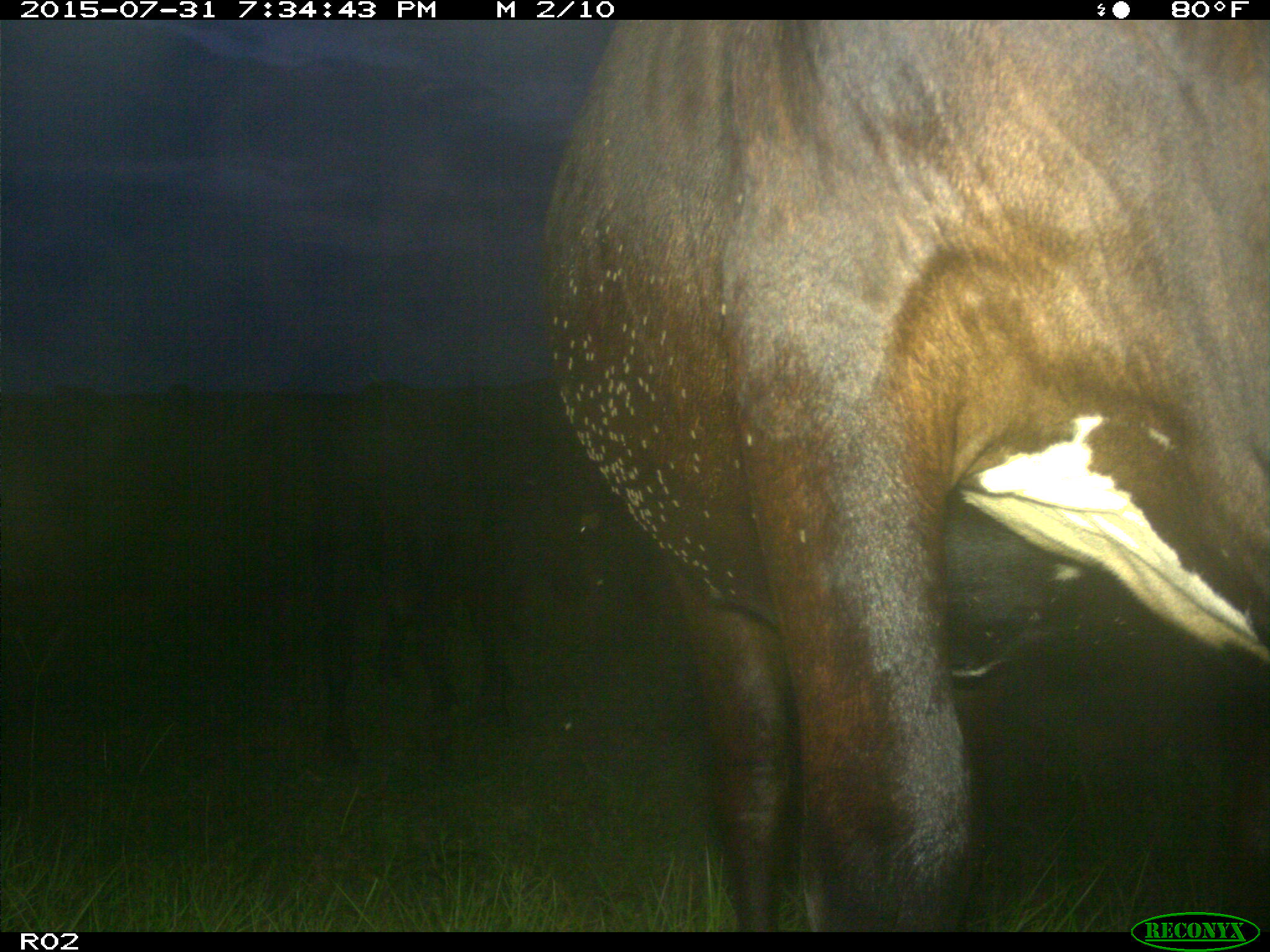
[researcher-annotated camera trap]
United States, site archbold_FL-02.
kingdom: Animalia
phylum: Chordata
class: Mammalia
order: Artiodactyla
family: Bovidae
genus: Bos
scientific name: Bos taurus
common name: domestic cow